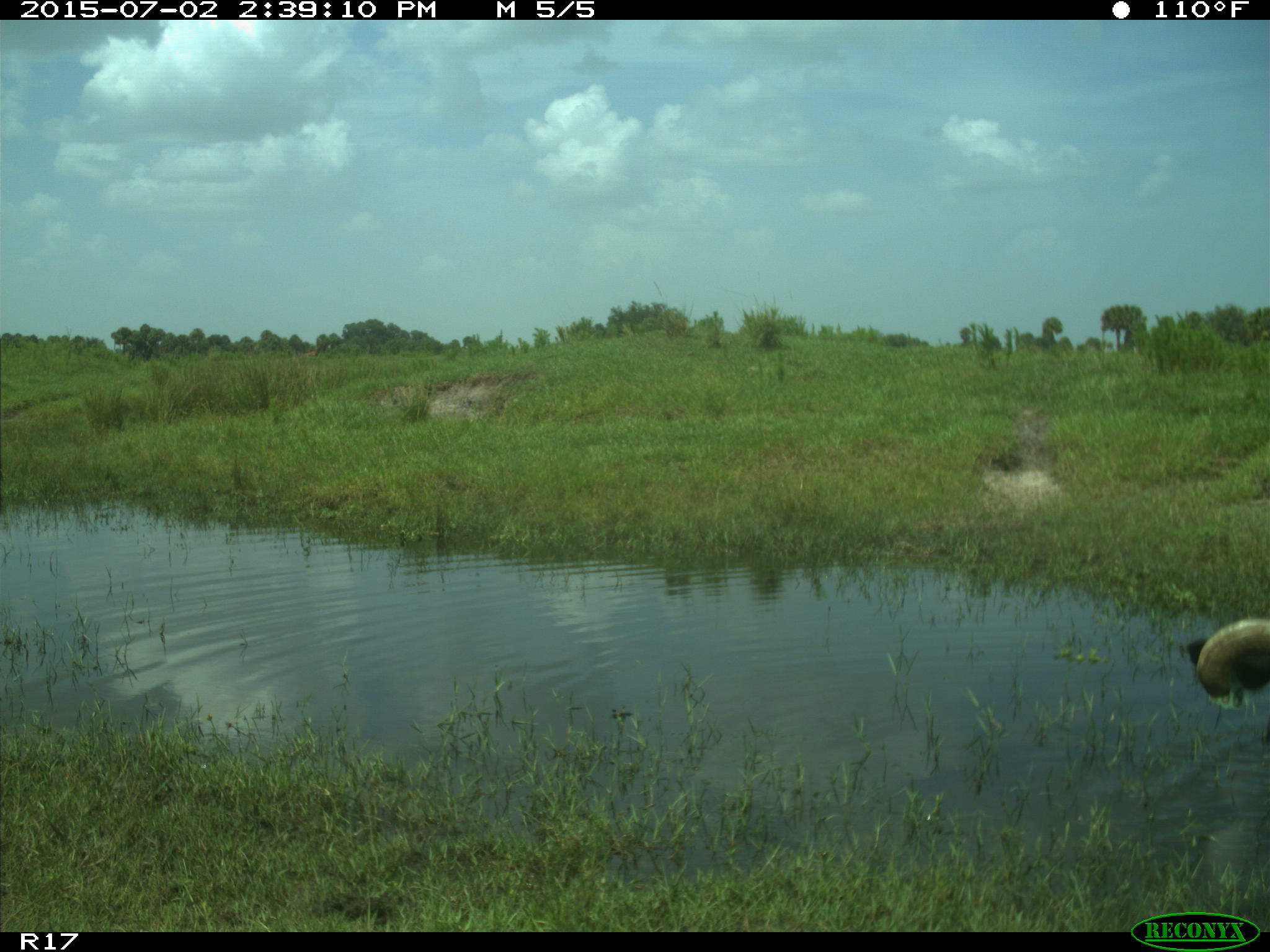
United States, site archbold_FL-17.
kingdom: Animalia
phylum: Chordata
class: Mammalia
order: Artiodactyla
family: Bovidae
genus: Bos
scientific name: Bos taurus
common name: domestic cow